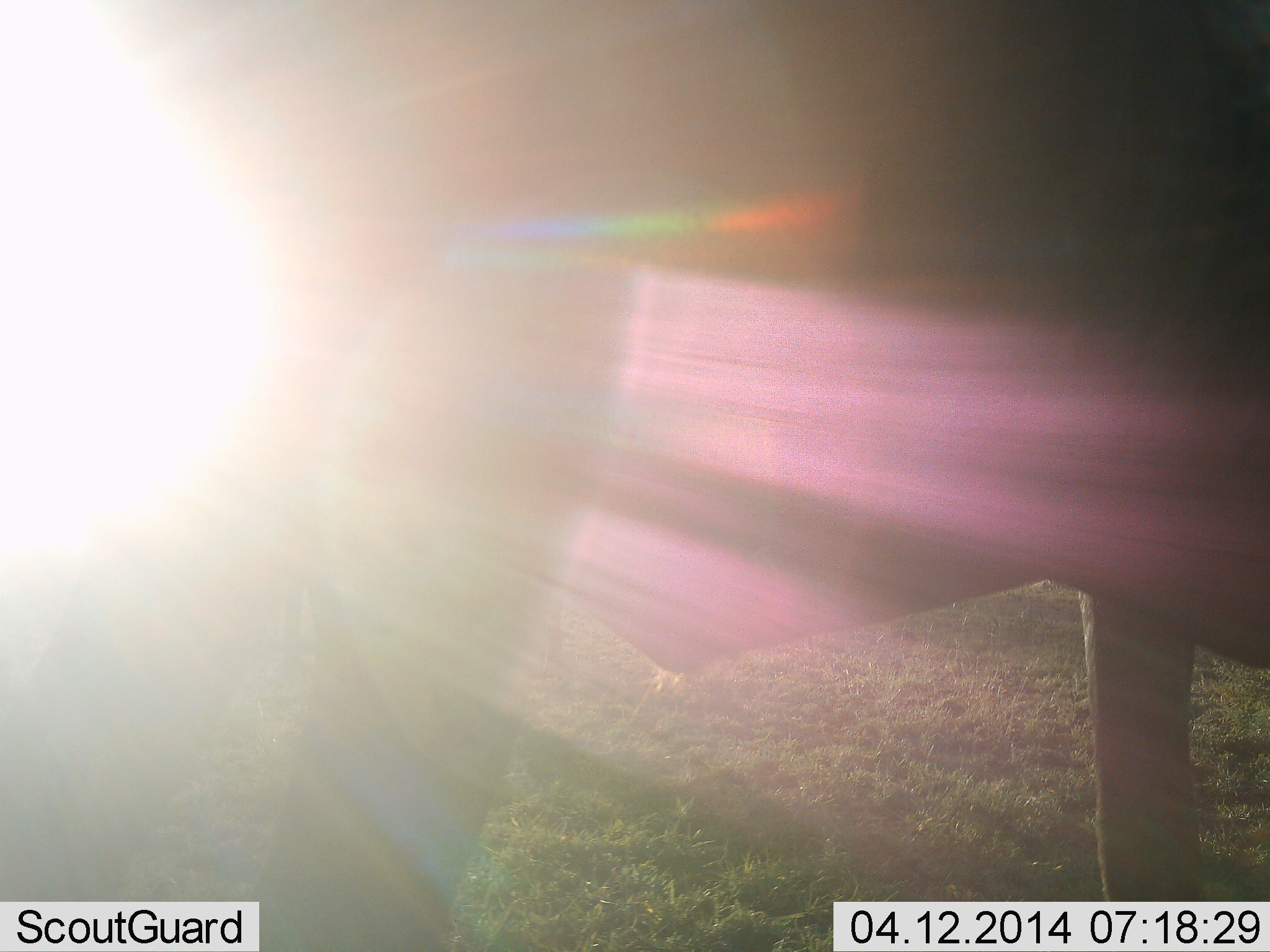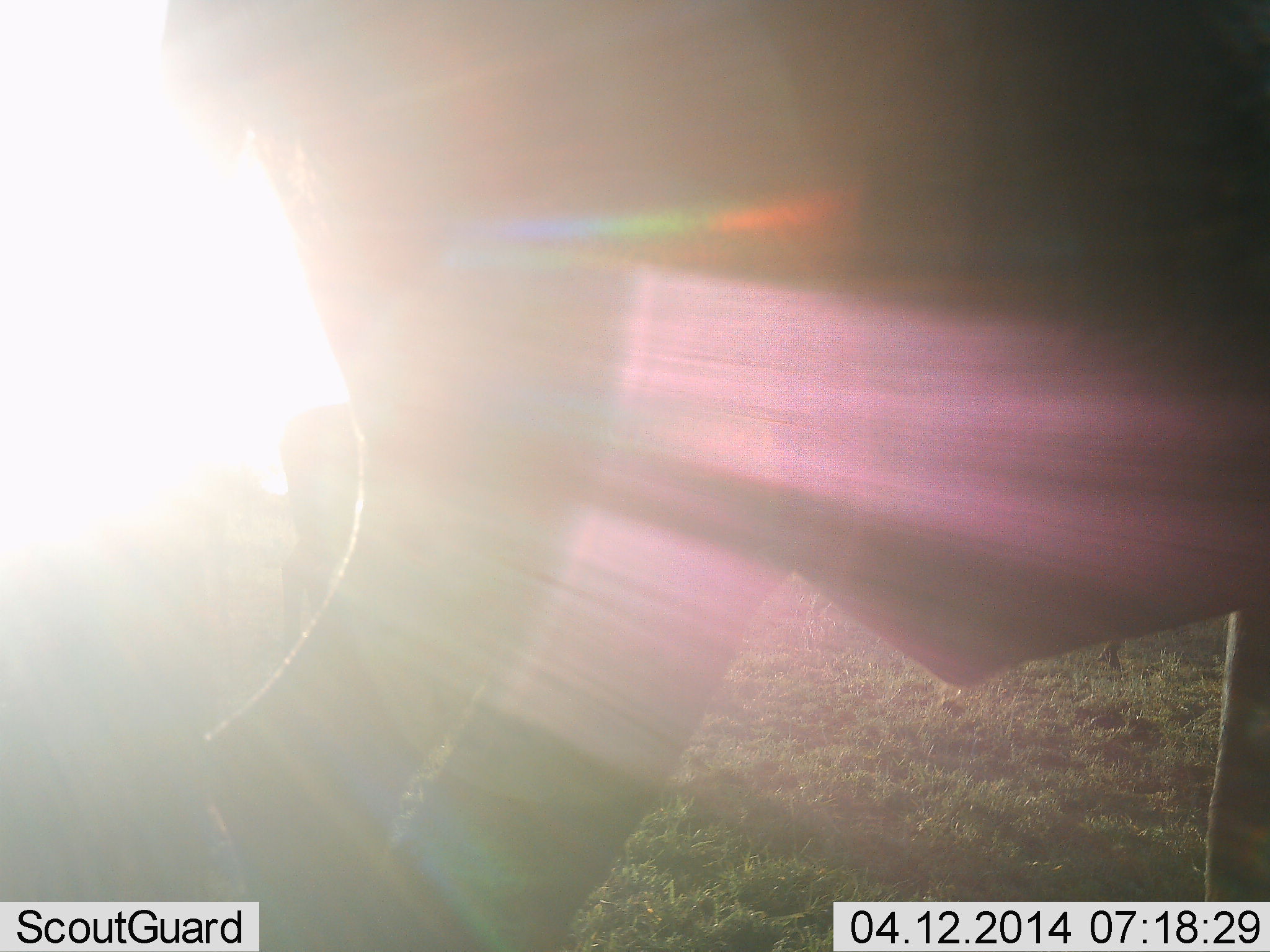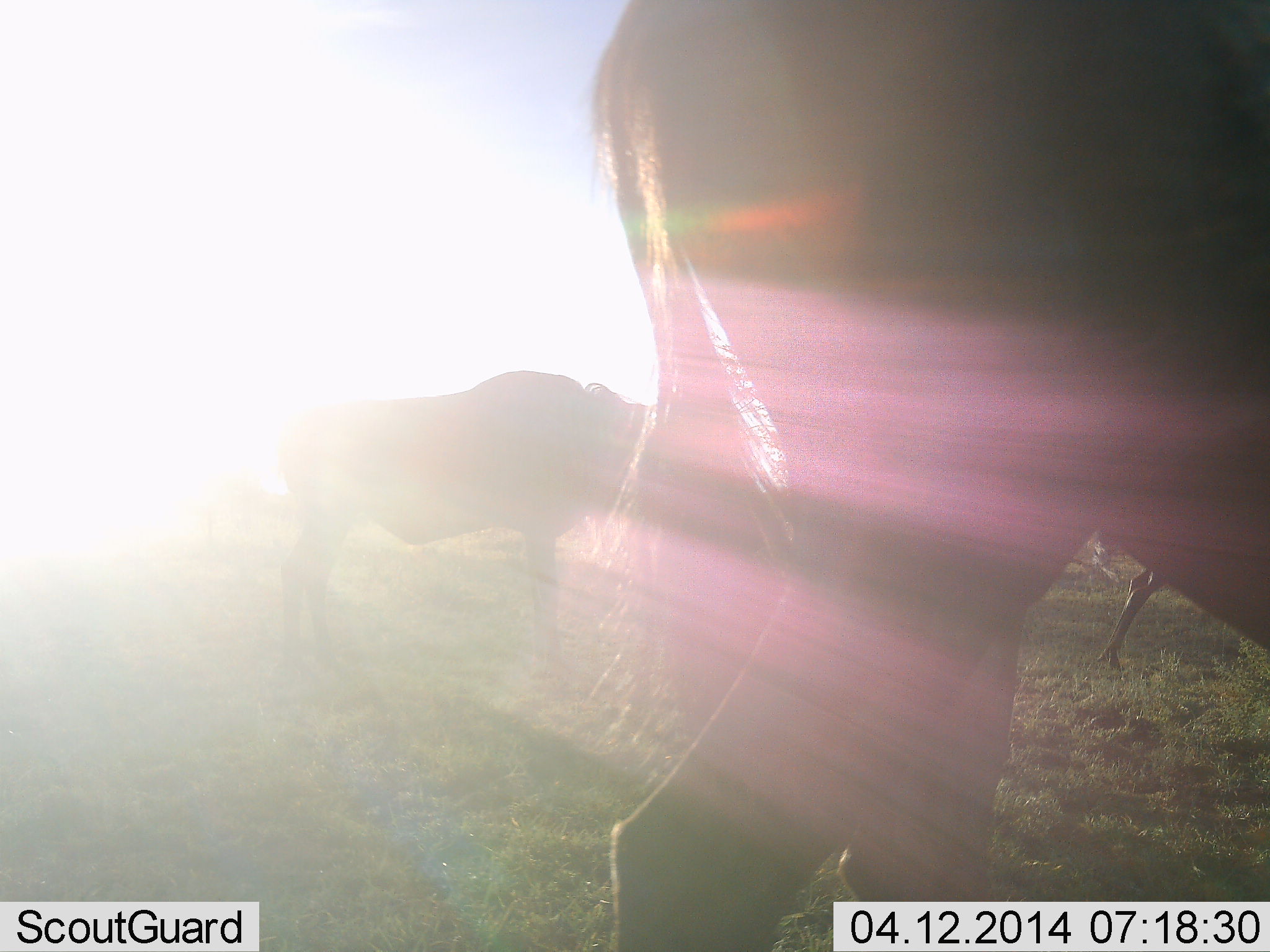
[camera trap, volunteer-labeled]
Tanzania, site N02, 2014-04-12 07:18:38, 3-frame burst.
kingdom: Animalia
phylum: Chordata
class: Mammalia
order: Artiodactyla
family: Bovidae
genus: Connochaetes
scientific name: Connochaetes taurinus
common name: blue wildebeest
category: wildebeest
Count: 3.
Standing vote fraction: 60%.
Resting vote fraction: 0%.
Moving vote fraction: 100%.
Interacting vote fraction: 0%.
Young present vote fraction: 0%.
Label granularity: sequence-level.